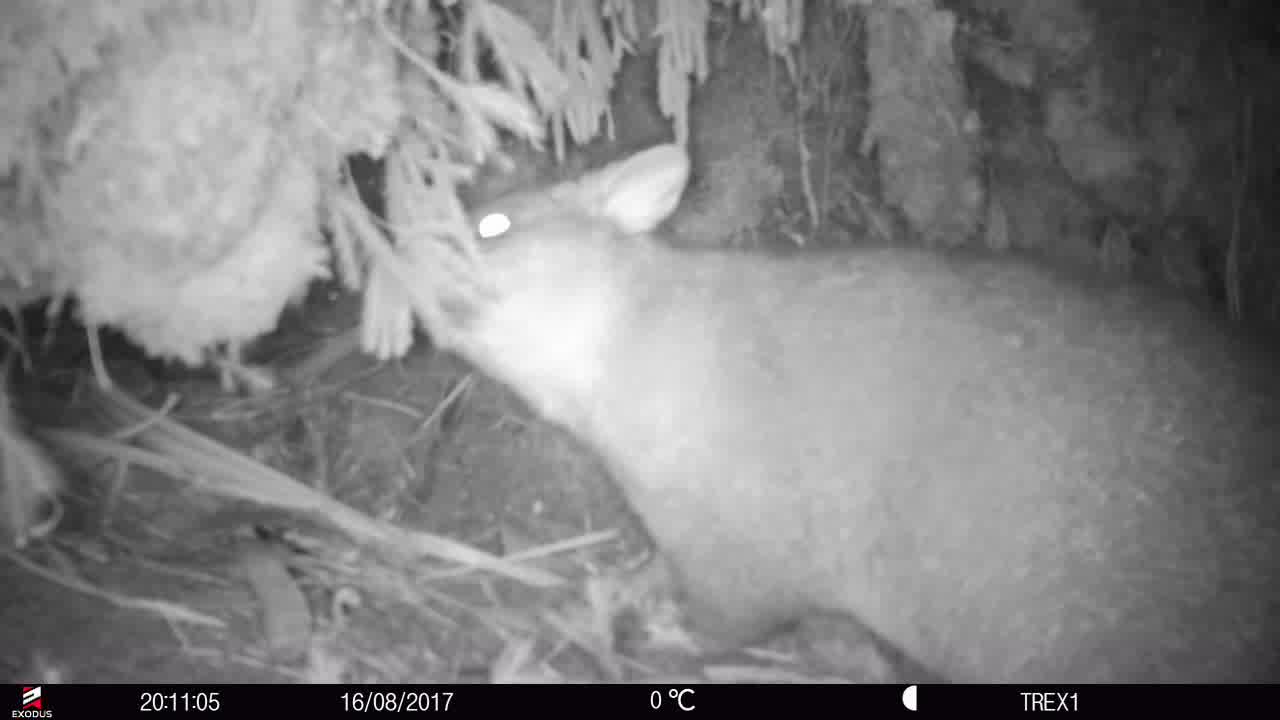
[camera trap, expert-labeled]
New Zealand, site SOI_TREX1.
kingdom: Animalia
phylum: Chordata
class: Mammalia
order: Diprotodontia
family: Phalangeridae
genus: Trichosurus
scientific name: Trichosurus vulpecula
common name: common brushtail possum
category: possum